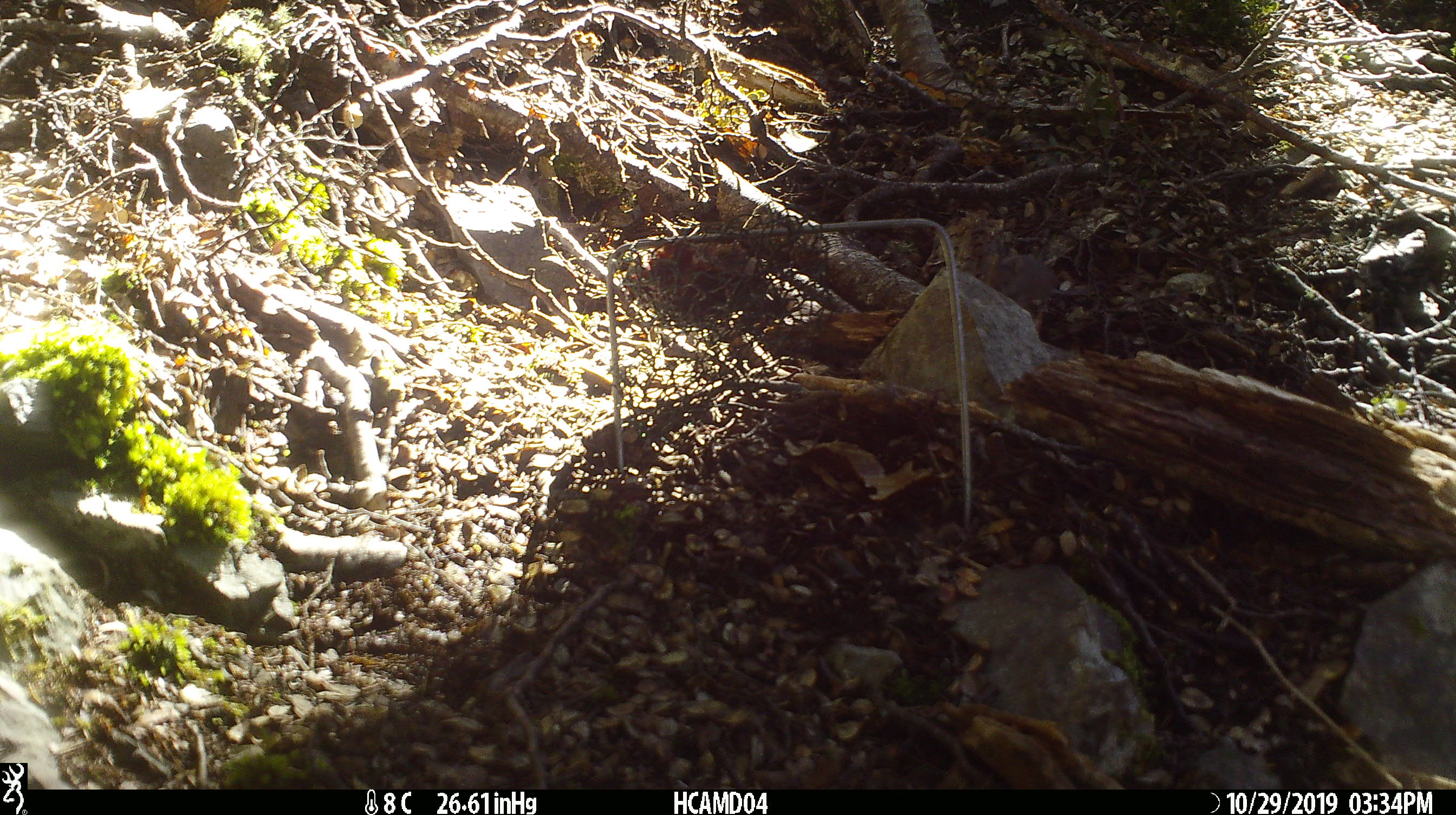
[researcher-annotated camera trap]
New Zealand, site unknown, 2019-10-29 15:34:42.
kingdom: Animalia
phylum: Chordata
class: Mammalia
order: Rodentia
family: Muridae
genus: Mus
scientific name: Mus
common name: mouse